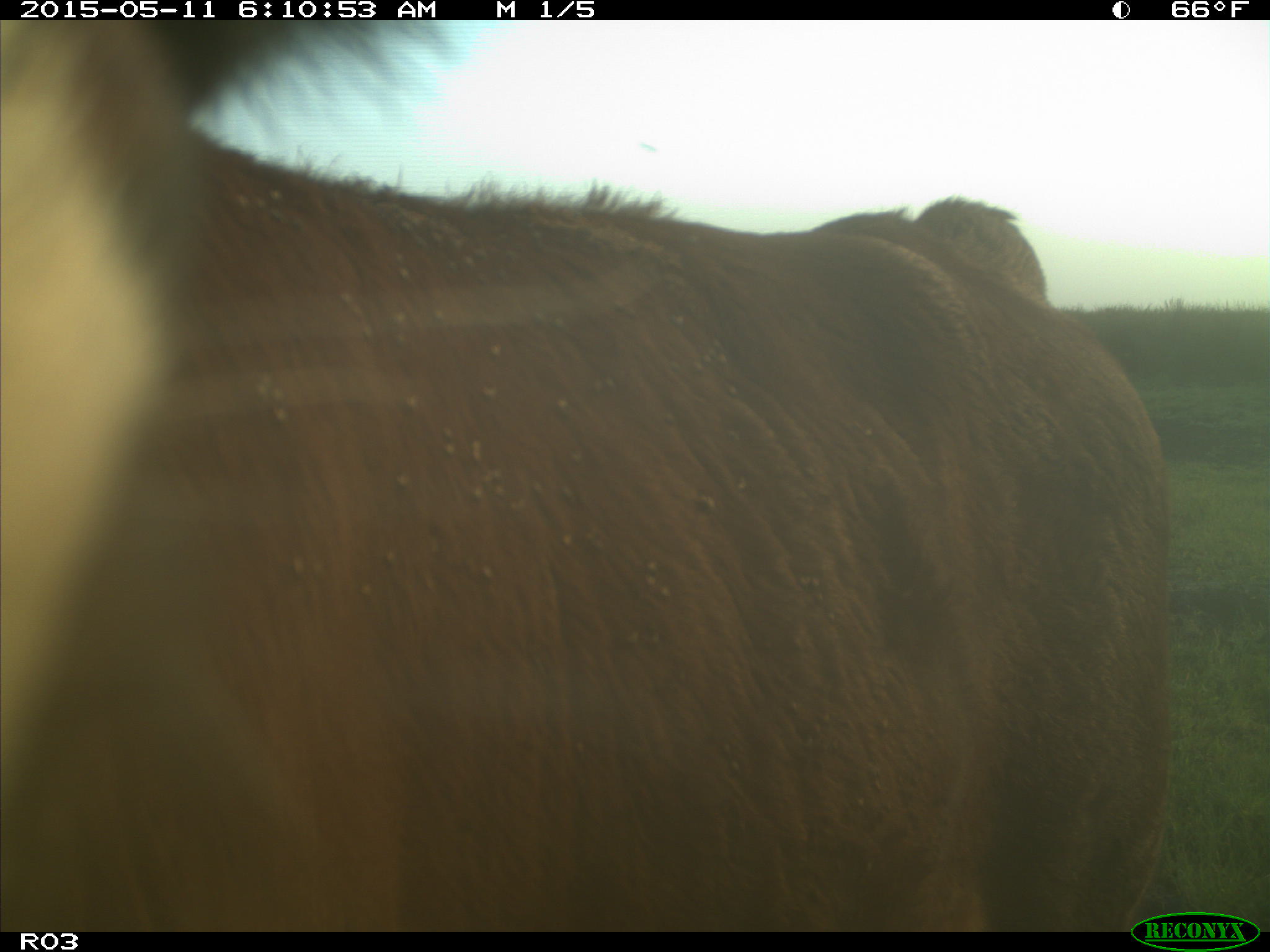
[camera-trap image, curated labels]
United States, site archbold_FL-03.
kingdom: Animalia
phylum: Chordata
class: Mammalia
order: Artiodactyla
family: Bovidae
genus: Bos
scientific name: Bos taurus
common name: domestic cow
Bos taurus (domestic cow).